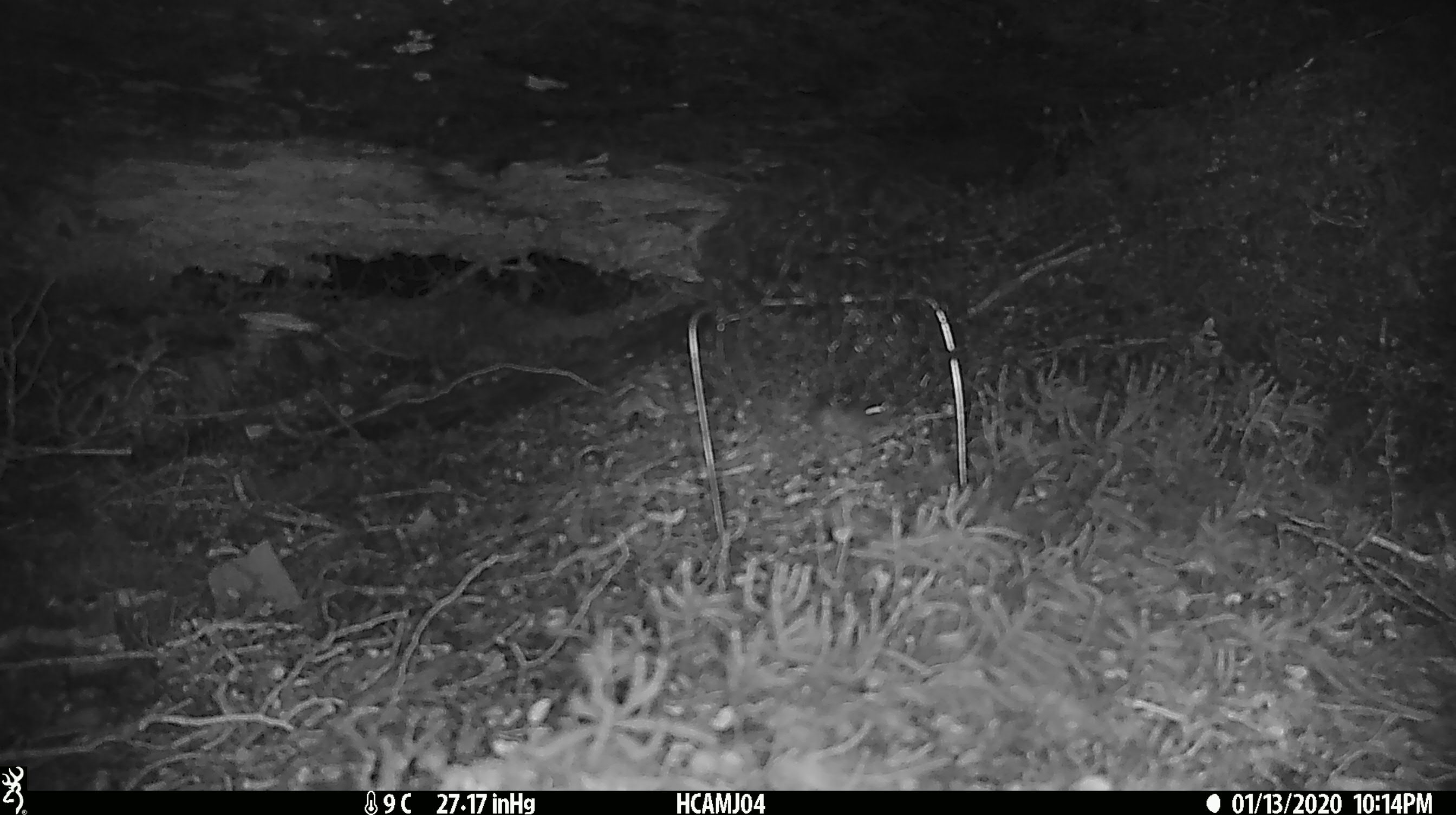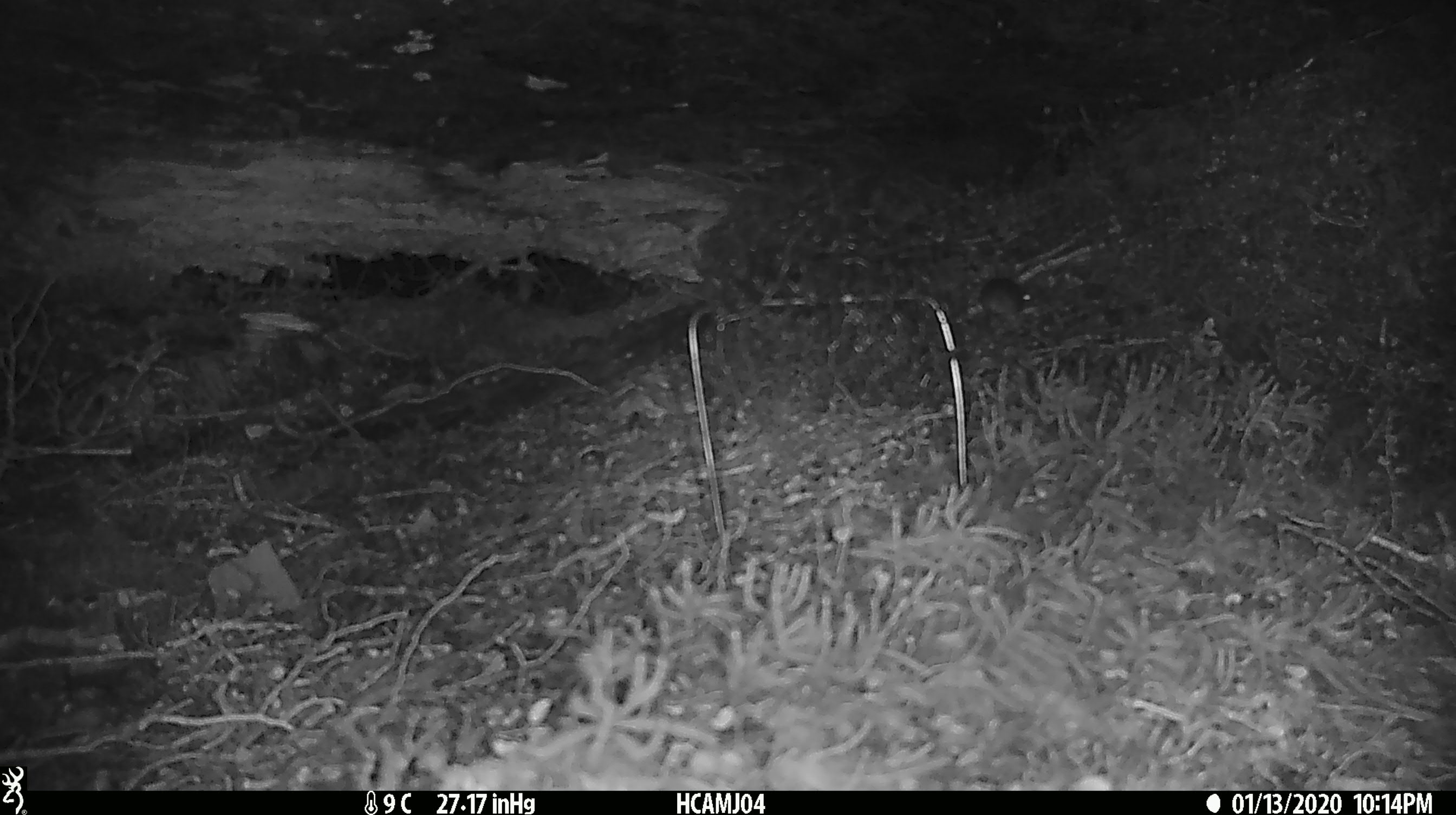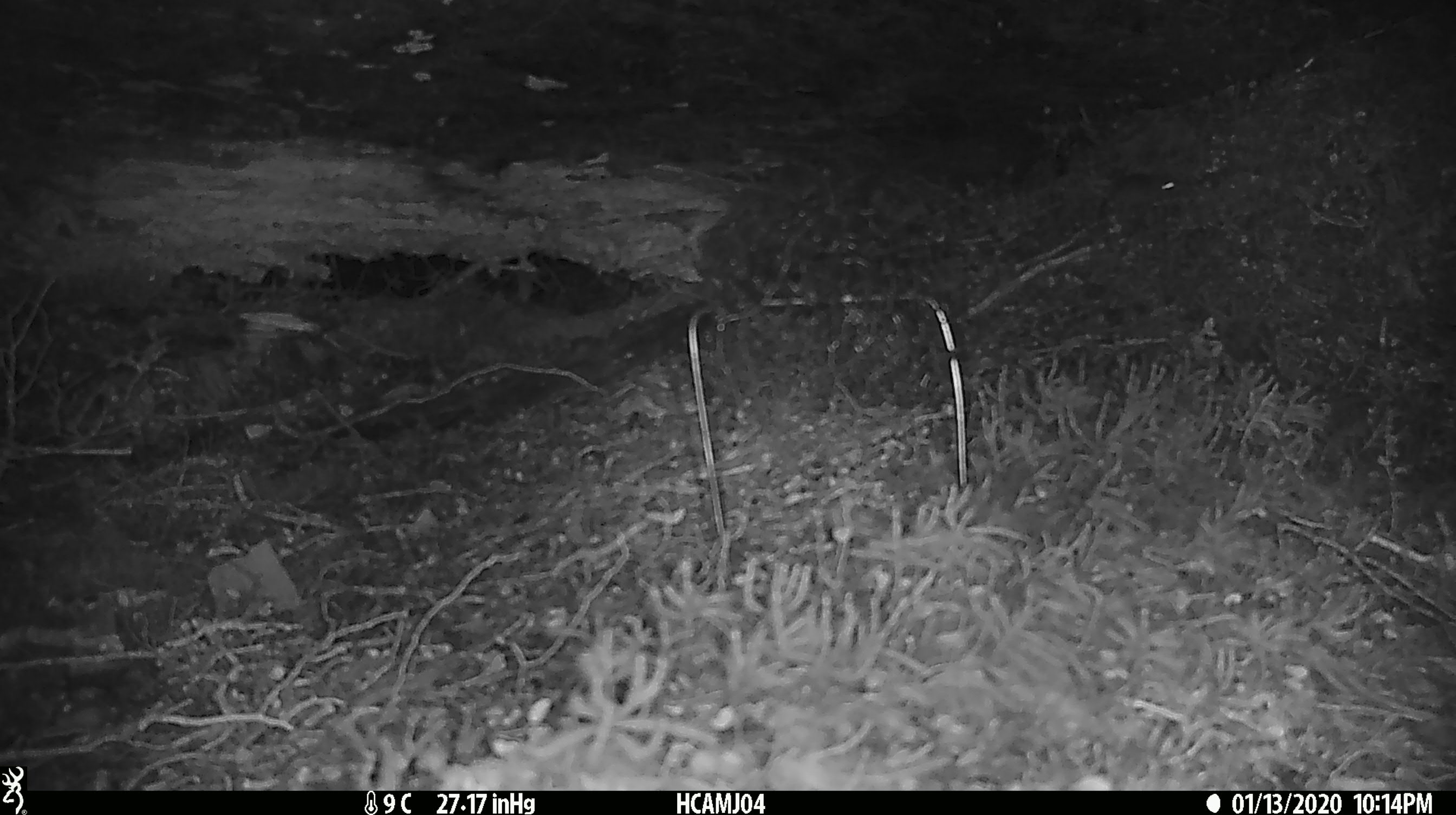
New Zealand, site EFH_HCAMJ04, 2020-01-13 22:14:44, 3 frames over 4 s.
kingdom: Animalia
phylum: Chordata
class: Mammalia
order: Rodentia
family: Muridae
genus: Mus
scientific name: Mus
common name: mouse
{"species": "mouse (Mus)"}